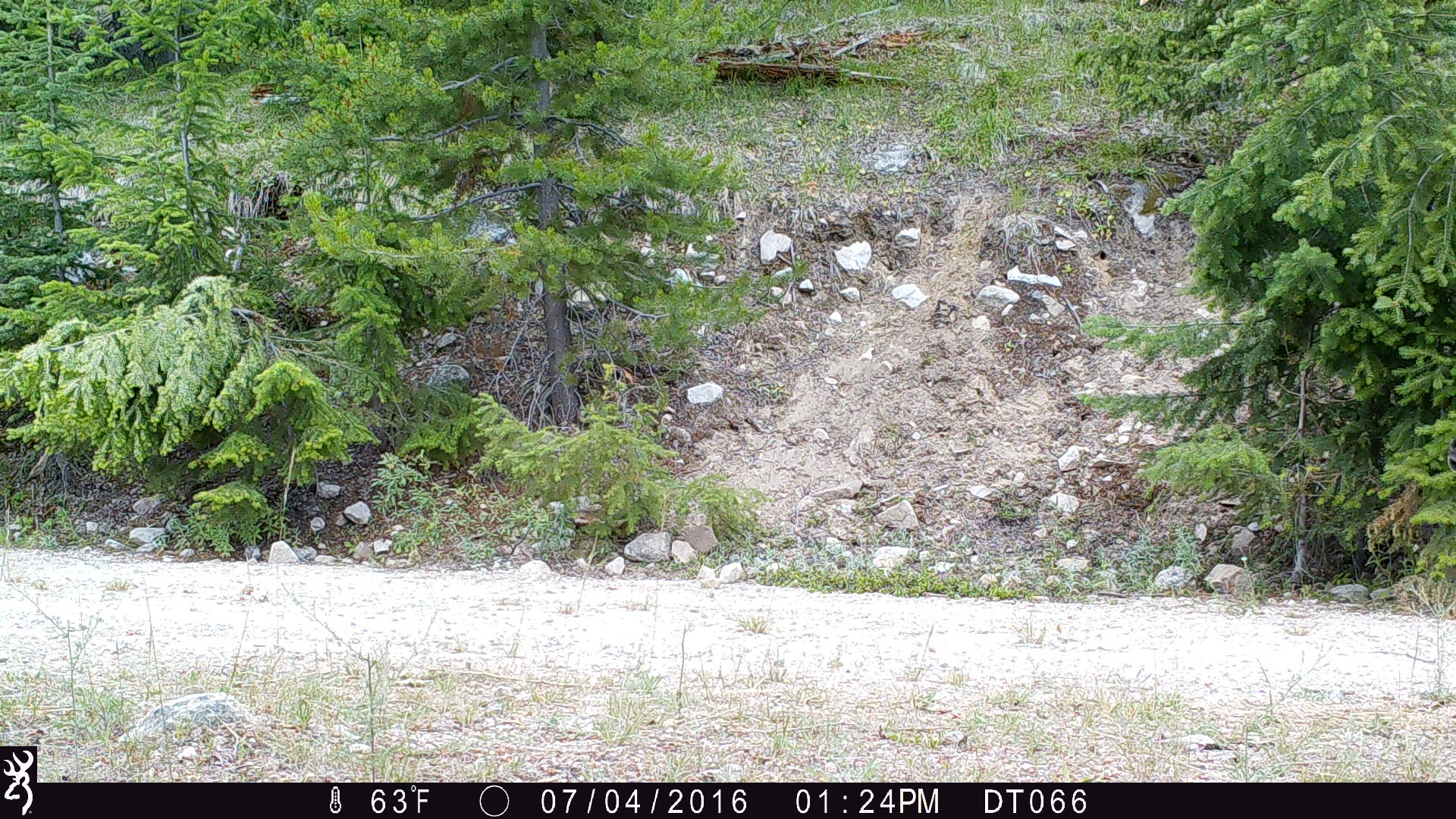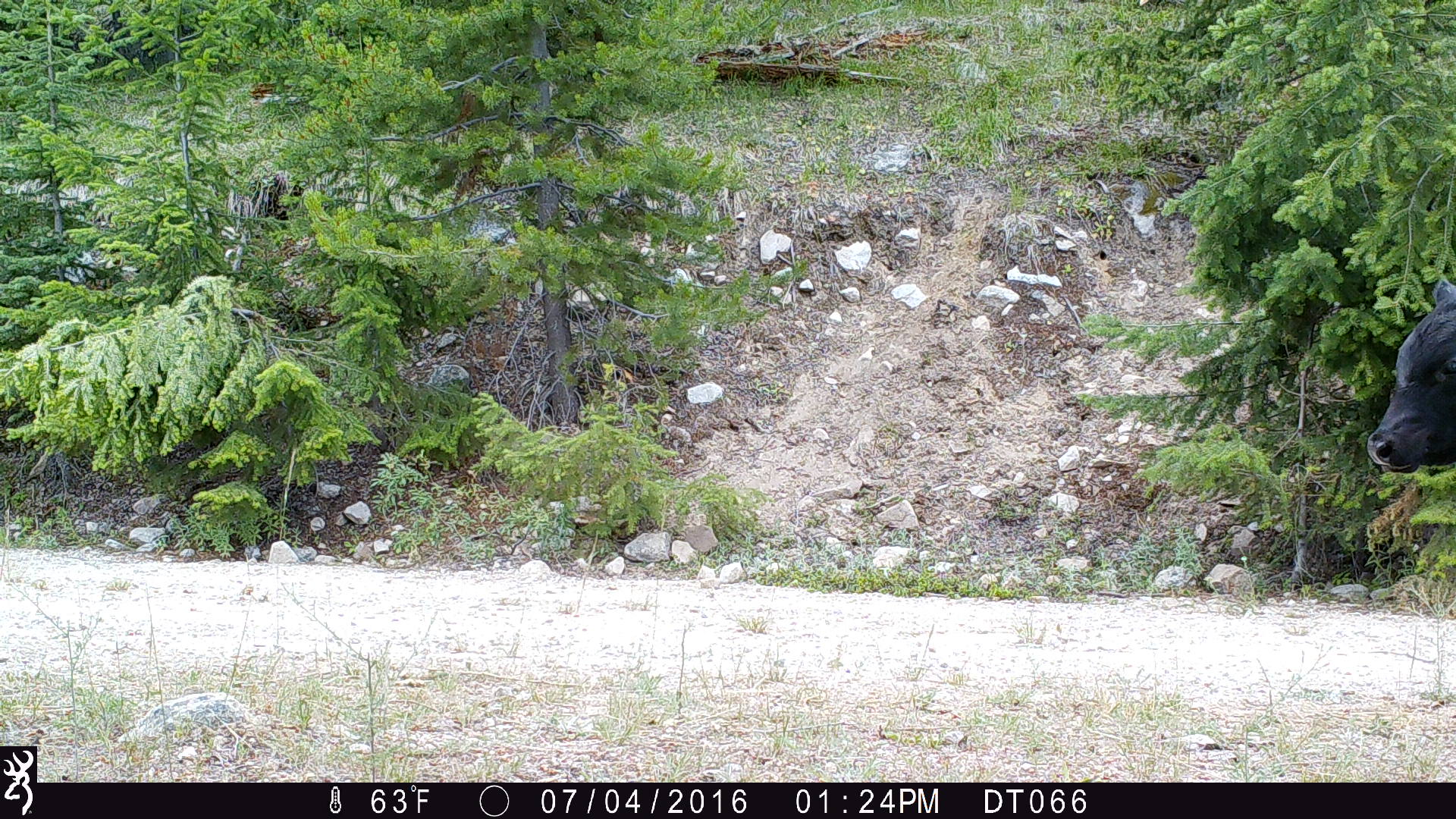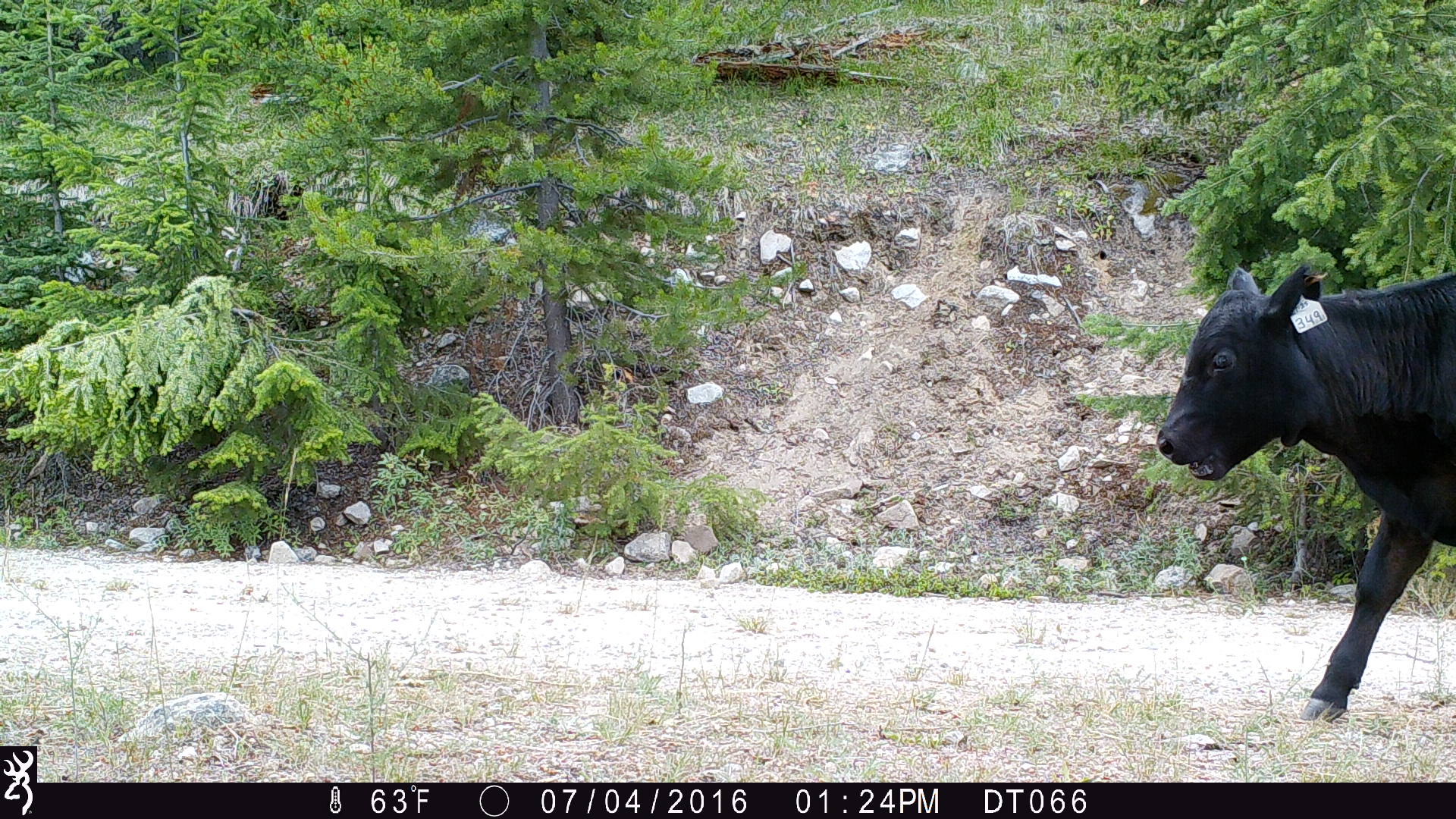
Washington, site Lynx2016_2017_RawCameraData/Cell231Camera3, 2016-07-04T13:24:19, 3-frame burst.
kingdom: Animalia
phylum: Chordata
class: Mammalia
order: Artiodactyla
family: Bovidae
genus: Bos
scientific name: Bos taurus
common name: domestic cattle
Domestic cattle (Bos taurus). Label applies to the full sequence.